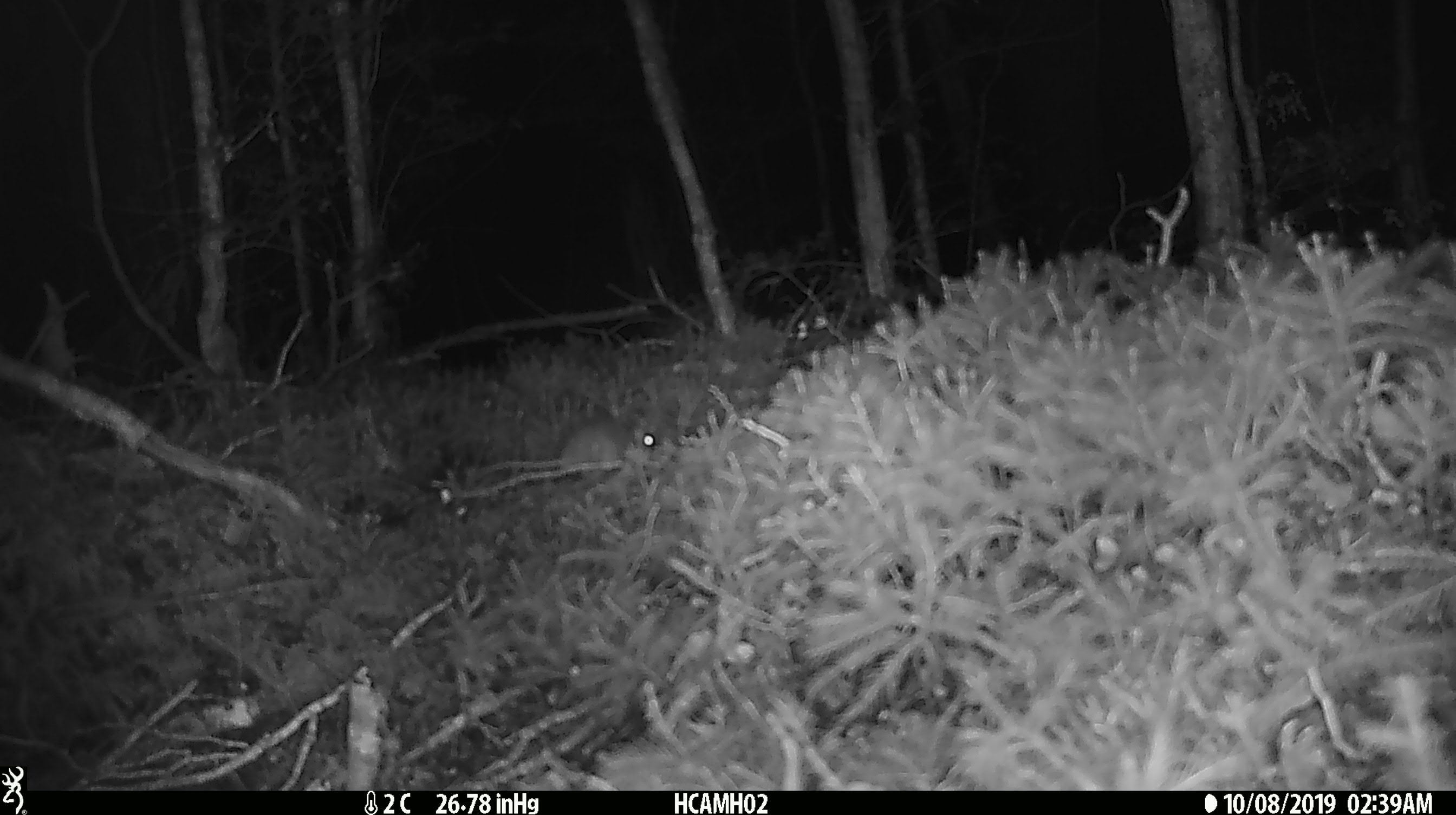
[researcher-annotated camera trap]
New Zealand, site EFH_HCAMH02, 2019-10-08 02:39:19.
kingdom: Animalia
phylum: Chordata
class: Mammalia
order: Rodentia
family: Muridae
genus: Mus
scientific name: Mus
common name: mouse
Mouse (Mus).